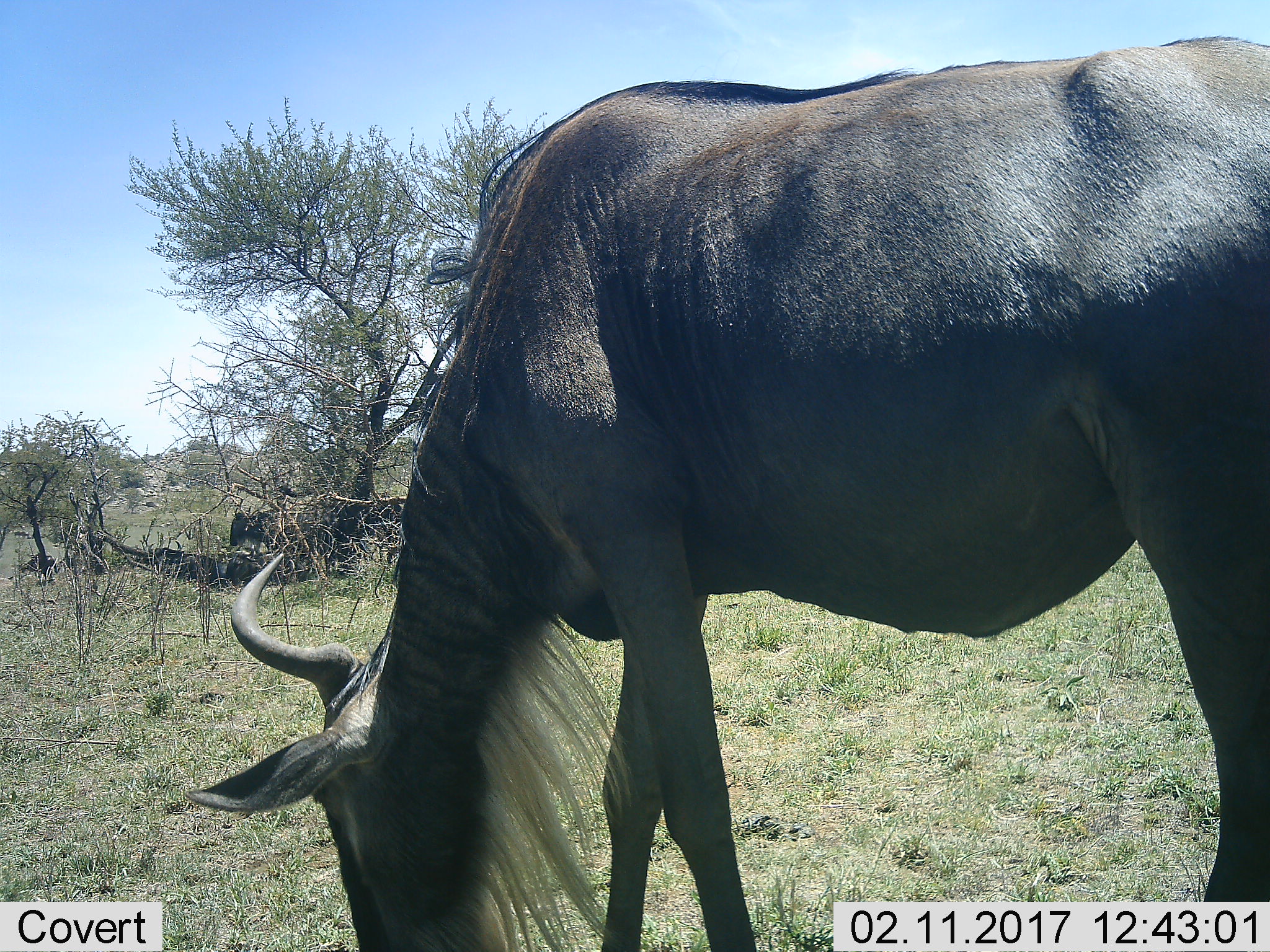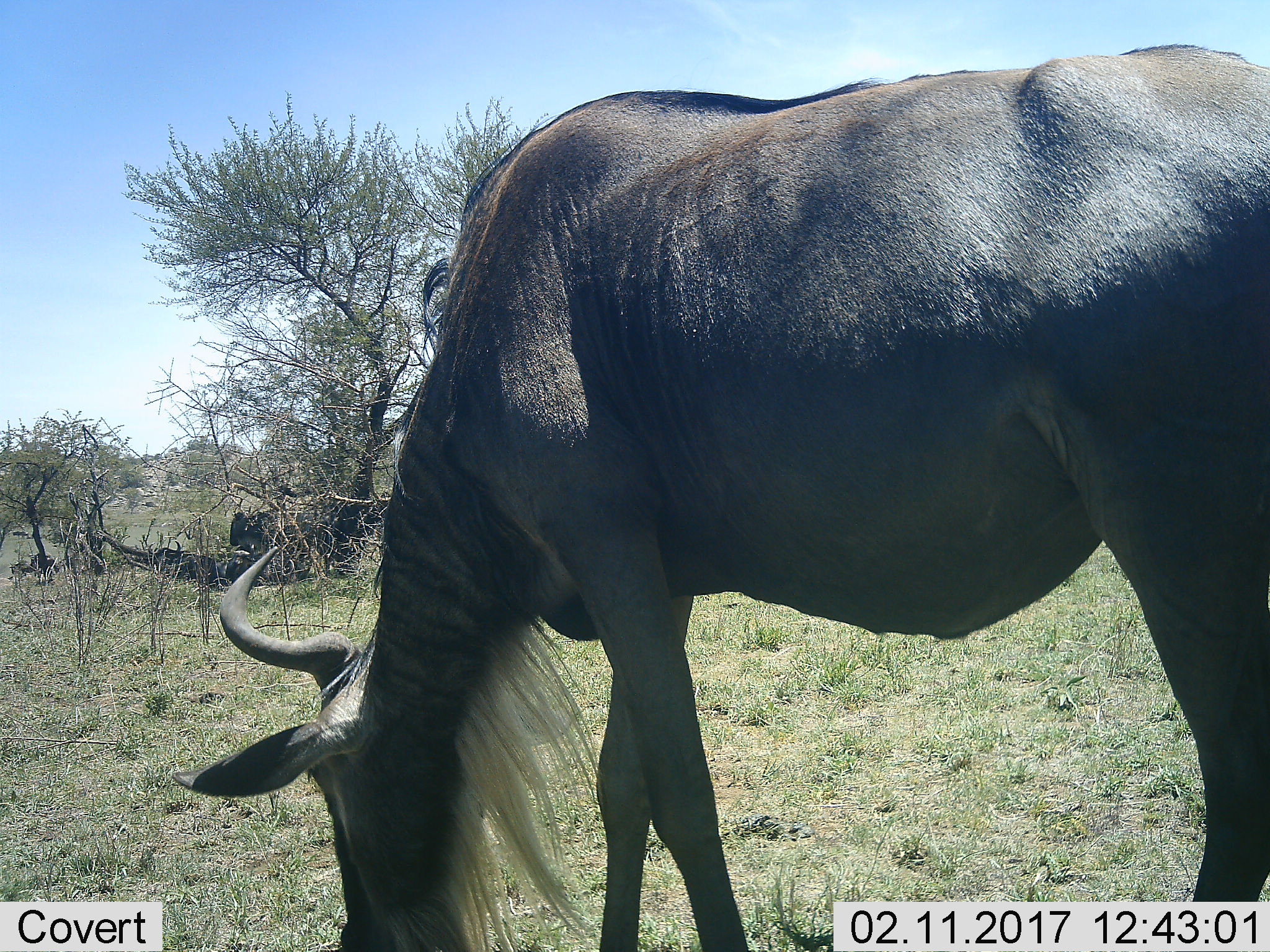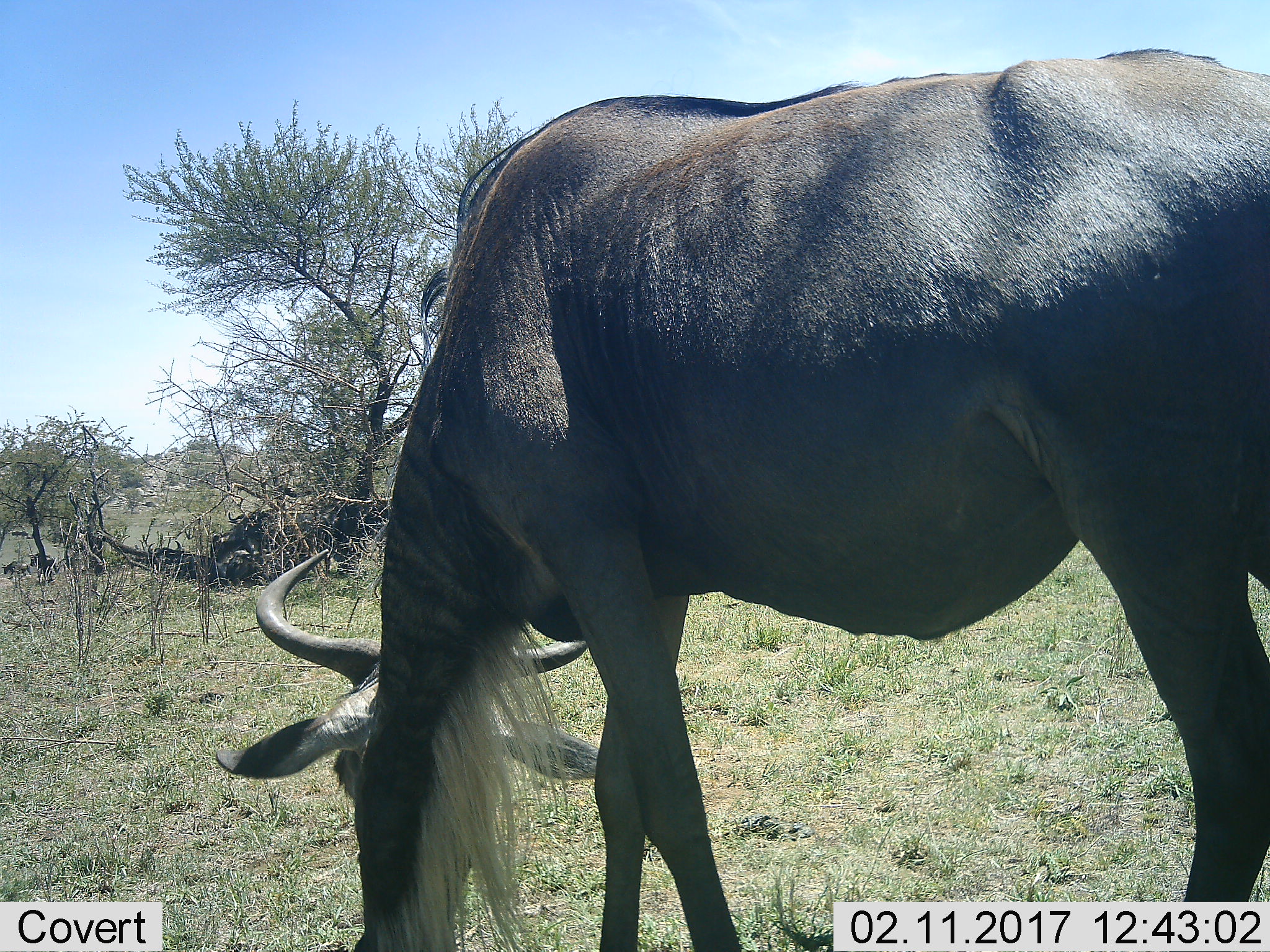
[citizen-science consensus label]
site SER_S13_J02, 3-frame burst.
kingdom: Animalia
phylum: Chordata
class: Mammalia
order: Artiodactyla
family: Bovidae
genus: Connochaetes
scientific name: Connochaetes taurinus taurinus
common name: blue wildebeest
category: wildebeestblue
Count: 1.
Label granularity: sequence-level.